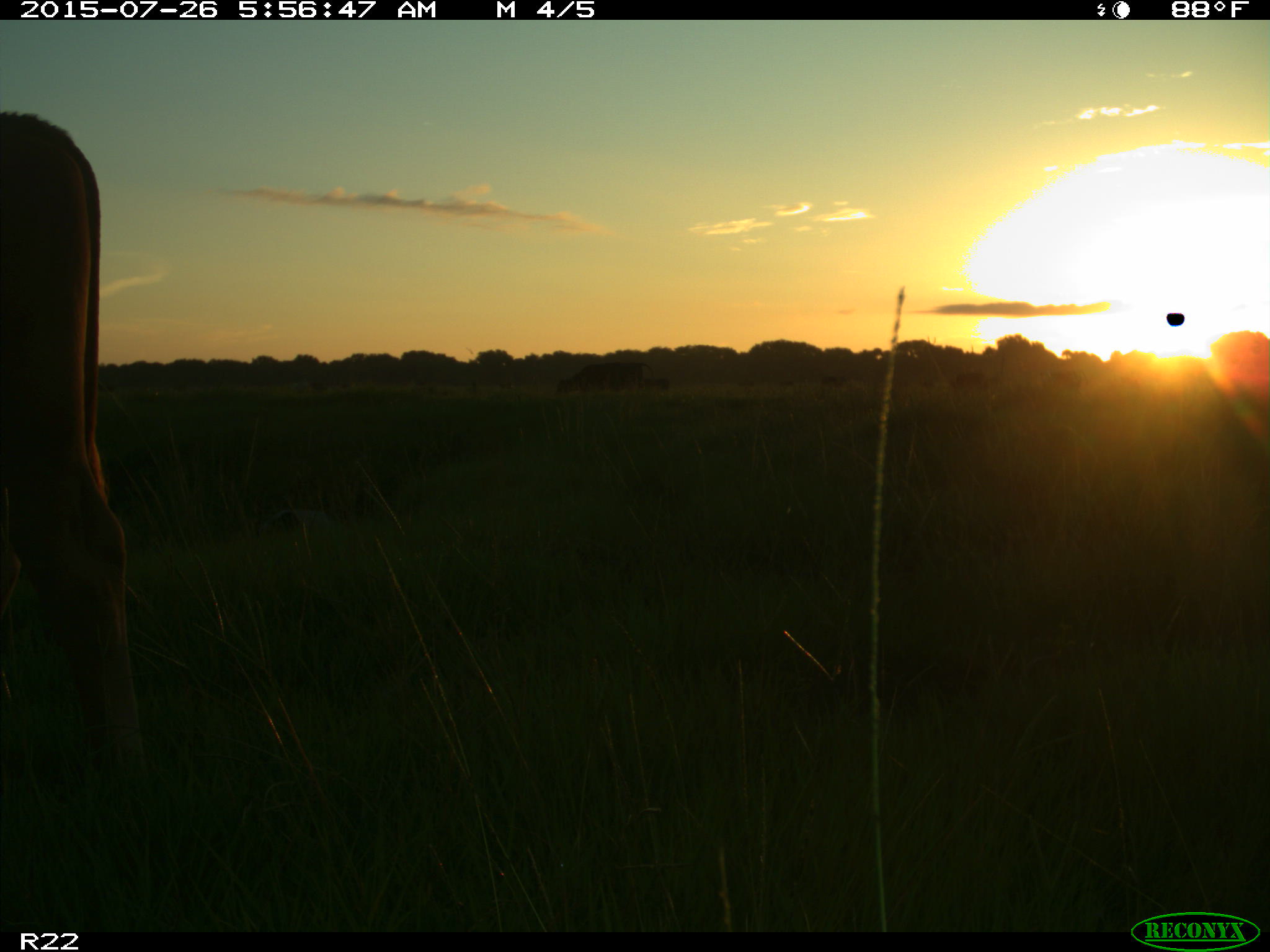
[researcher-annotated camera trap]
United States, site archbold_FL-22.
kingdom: Animalia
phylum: Chordata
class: Mammalia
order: Artiodactyla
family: Bovidae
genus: Bos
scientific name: Bos taurus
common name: domestic cow